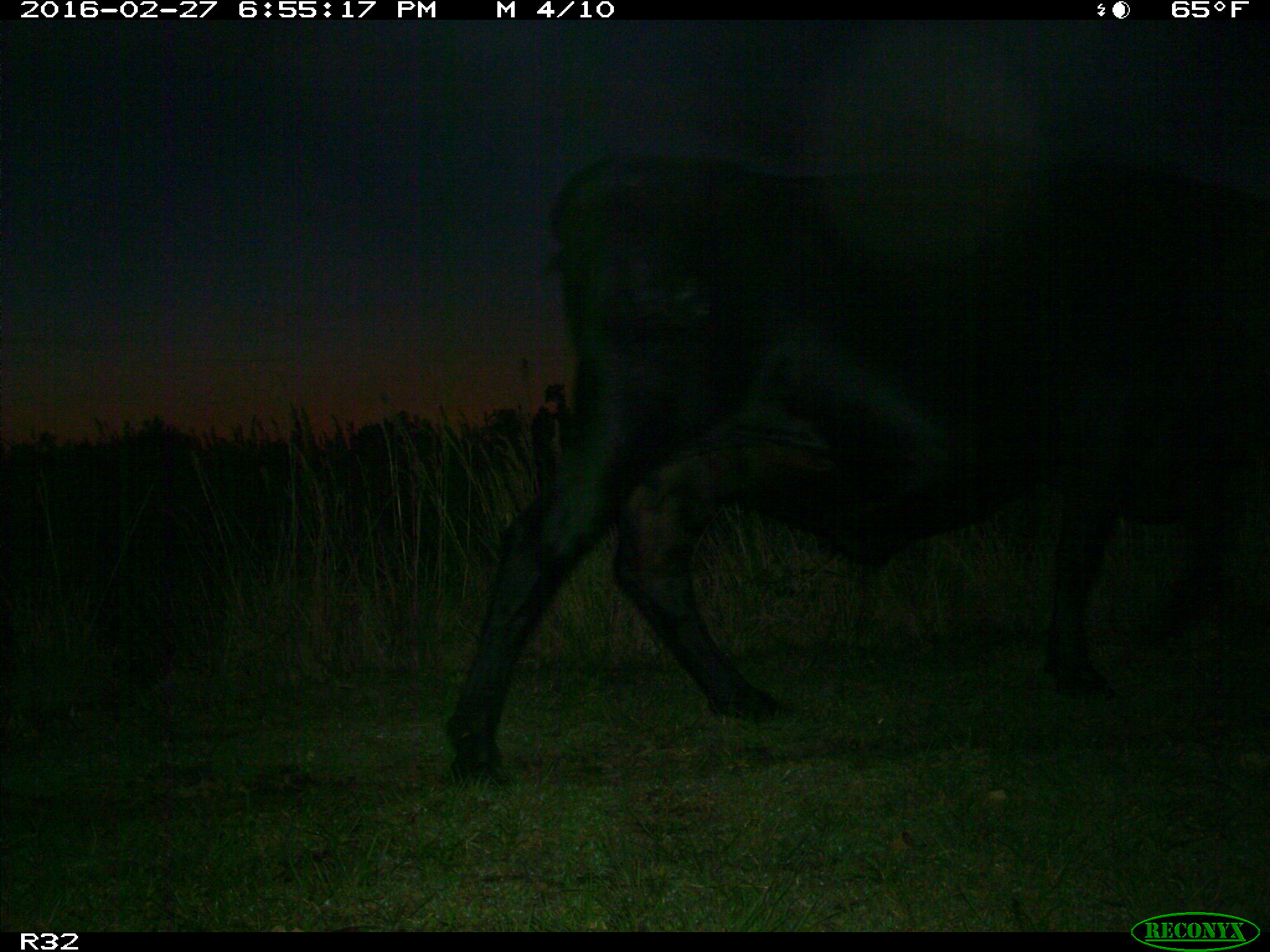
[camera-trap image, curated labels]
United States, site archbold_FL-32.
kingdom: Animalia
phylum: Chordata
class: Mammalia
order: Artiodactyla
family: Bovidae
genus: Bos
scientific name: Bos taurus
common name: domestic cow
Bos taurus (domestic cow).